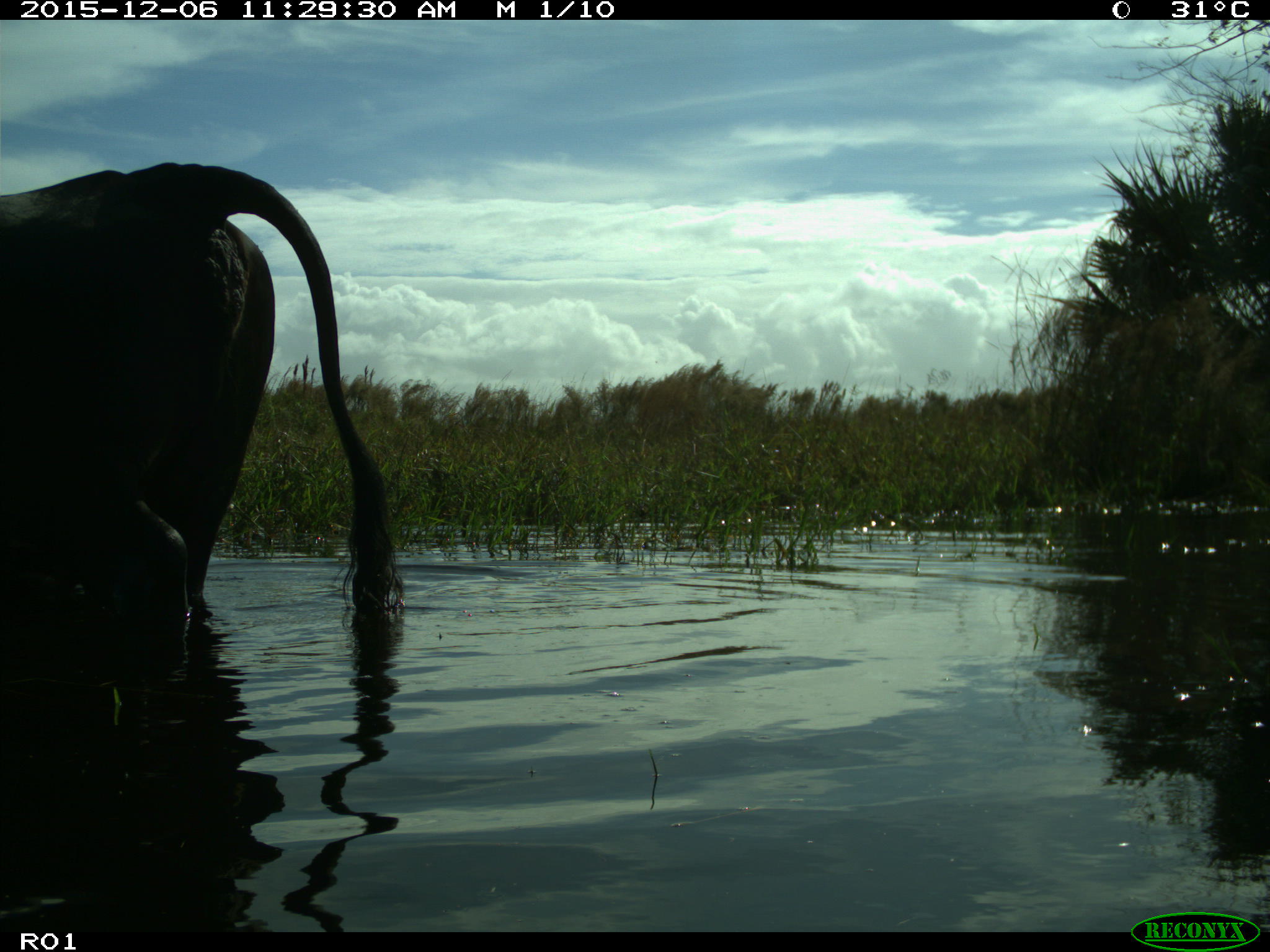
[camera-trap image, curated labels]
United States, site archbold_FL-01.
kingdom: Animalia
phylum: Chordata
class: Mammalia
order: Artiodactyla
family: Bovidae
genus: Bos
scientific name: Bos taurus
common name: domestic cow